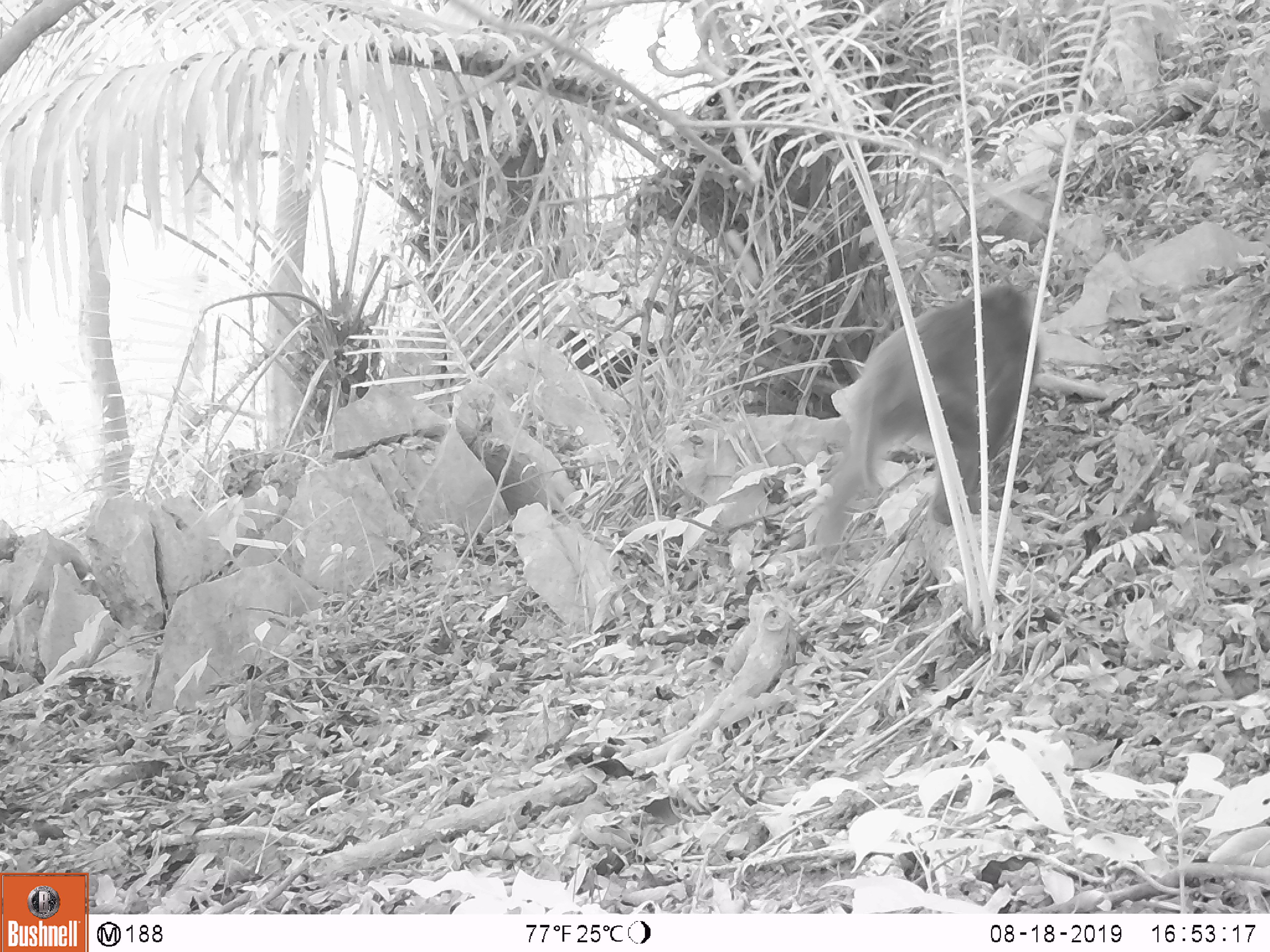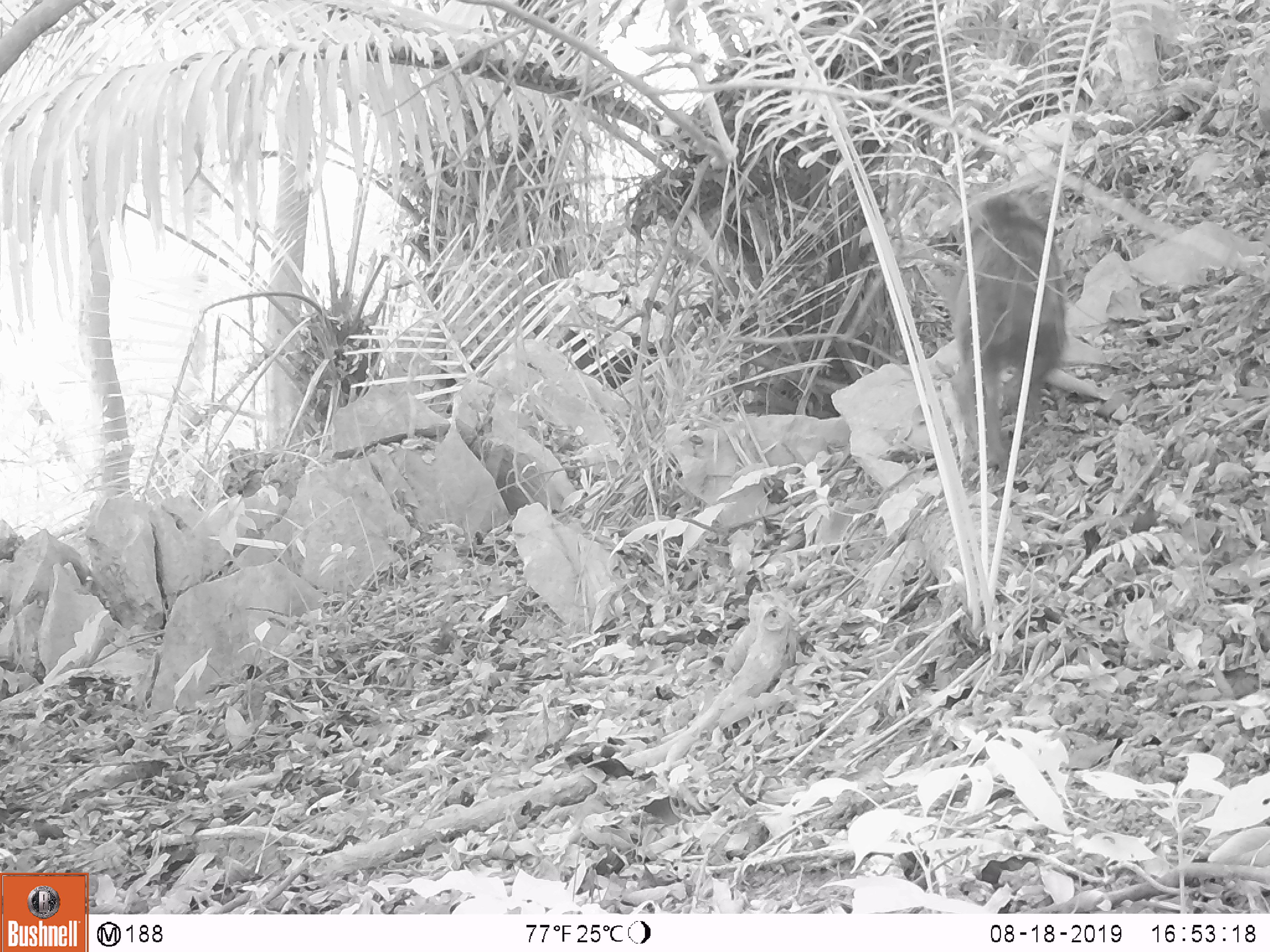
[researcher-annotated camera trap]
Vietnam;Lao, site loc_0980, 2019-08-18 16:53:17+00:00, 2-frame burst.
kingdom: Animalia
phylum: Chordata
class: Mammalia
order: Primates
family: Cercopithecidae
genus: Macaca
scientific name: Macaca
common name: macaque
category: macaque not stump tailed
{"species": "macaque not stump tailed (macaque) (Macaca)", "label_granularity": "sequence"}